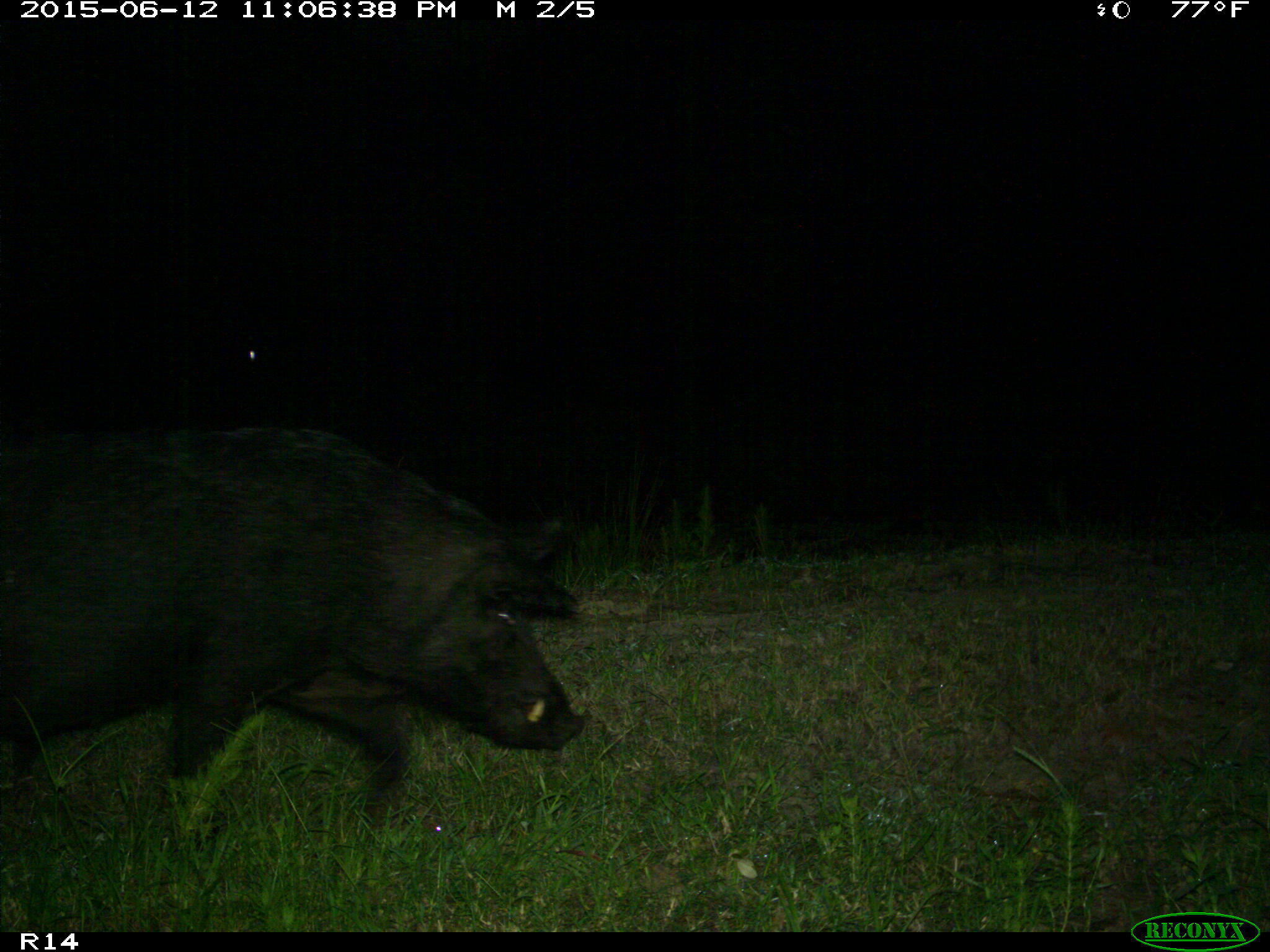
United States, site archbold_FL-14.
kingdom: Animalia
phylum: Chordata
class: Mammalia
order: Artiodactyla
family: Suidae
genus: Sus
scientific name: Sus scrofa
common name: wild boar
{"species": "Sus scrofa (wild boar)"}